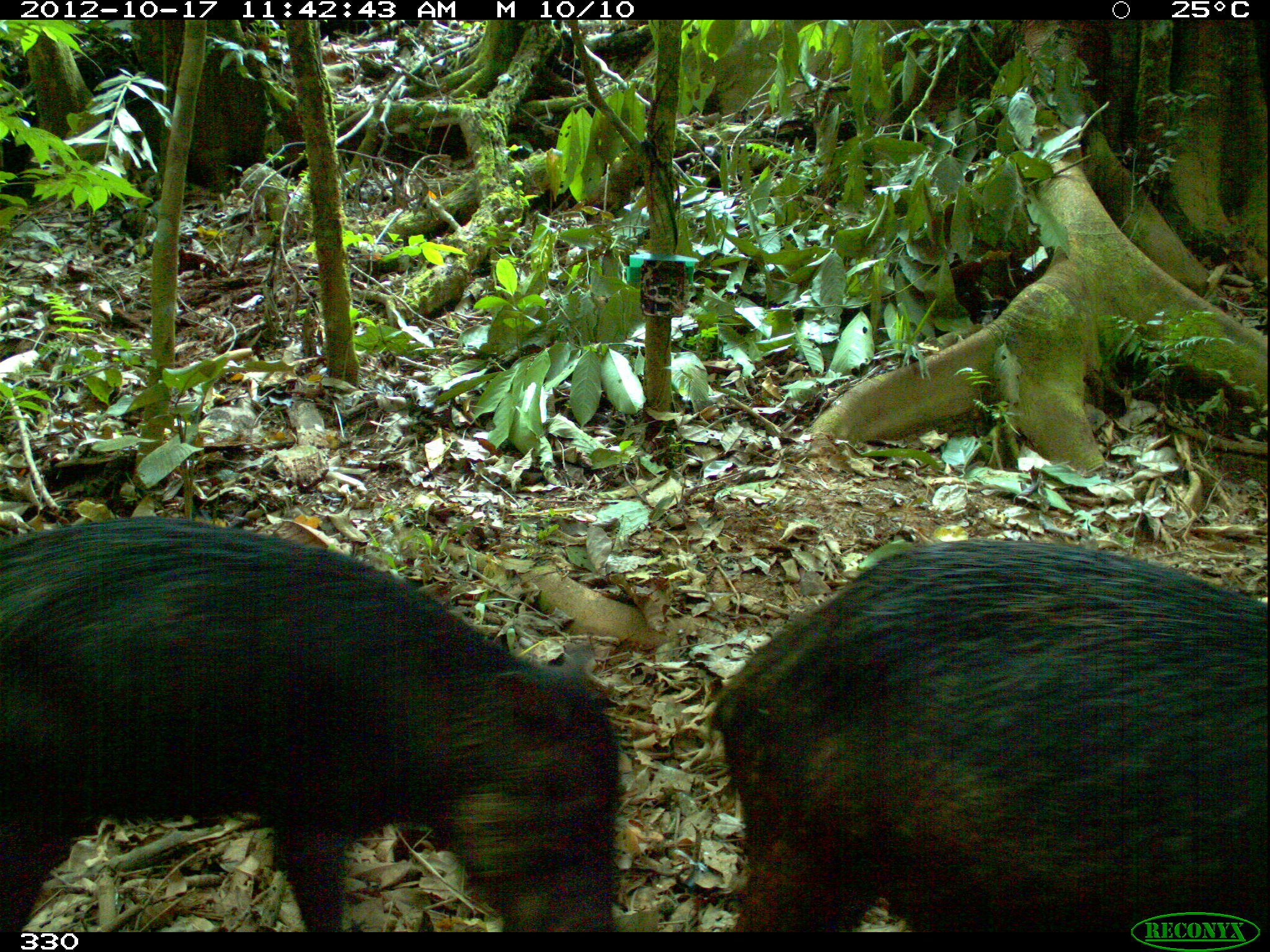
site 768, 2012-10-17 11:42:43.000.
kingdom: Animalia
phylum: Chordata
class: Mammalia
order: Artiodactyla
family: Tayassuidae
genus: Tayassu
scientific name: Tayassu pecari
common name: white-lipped peccary